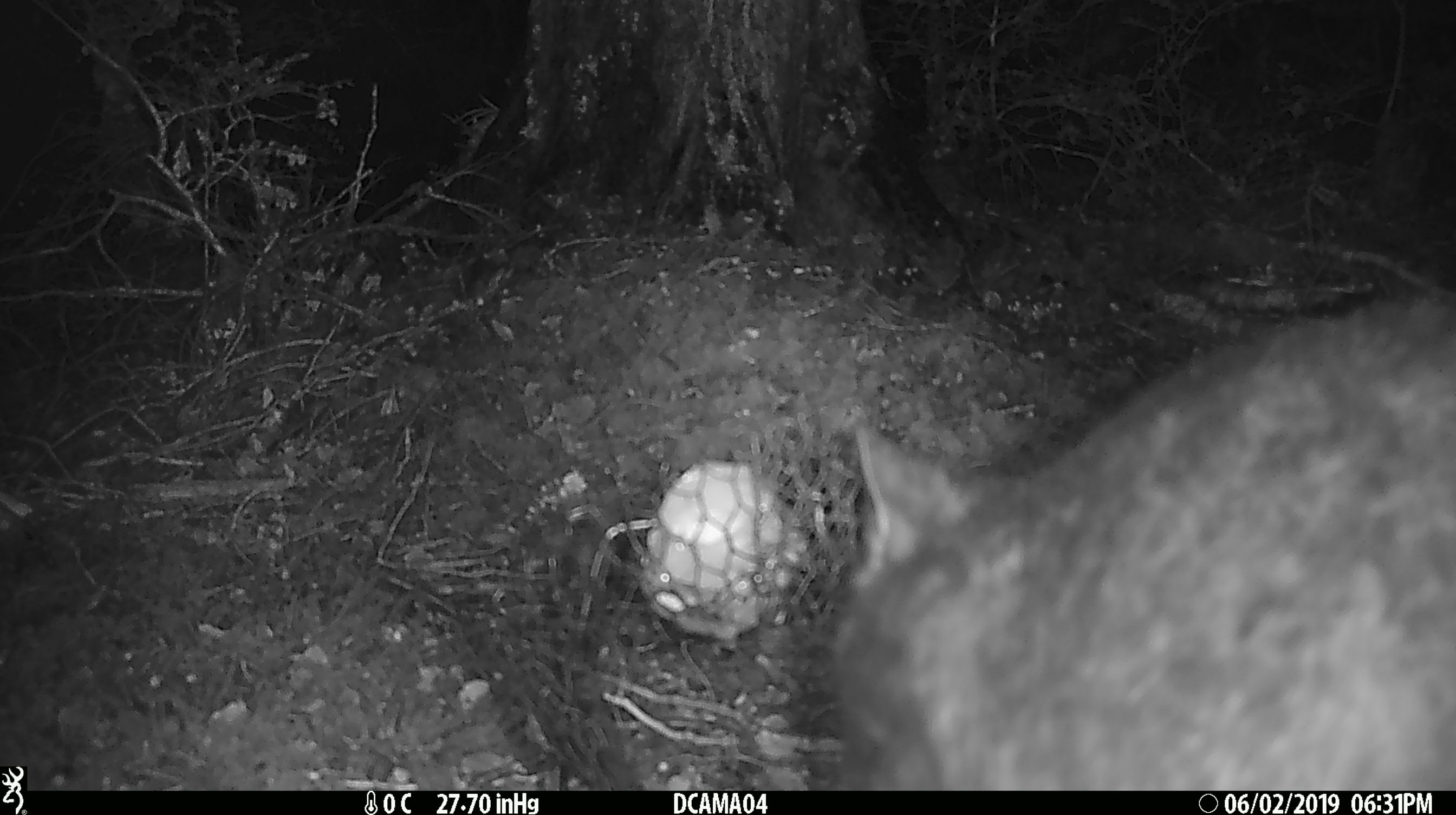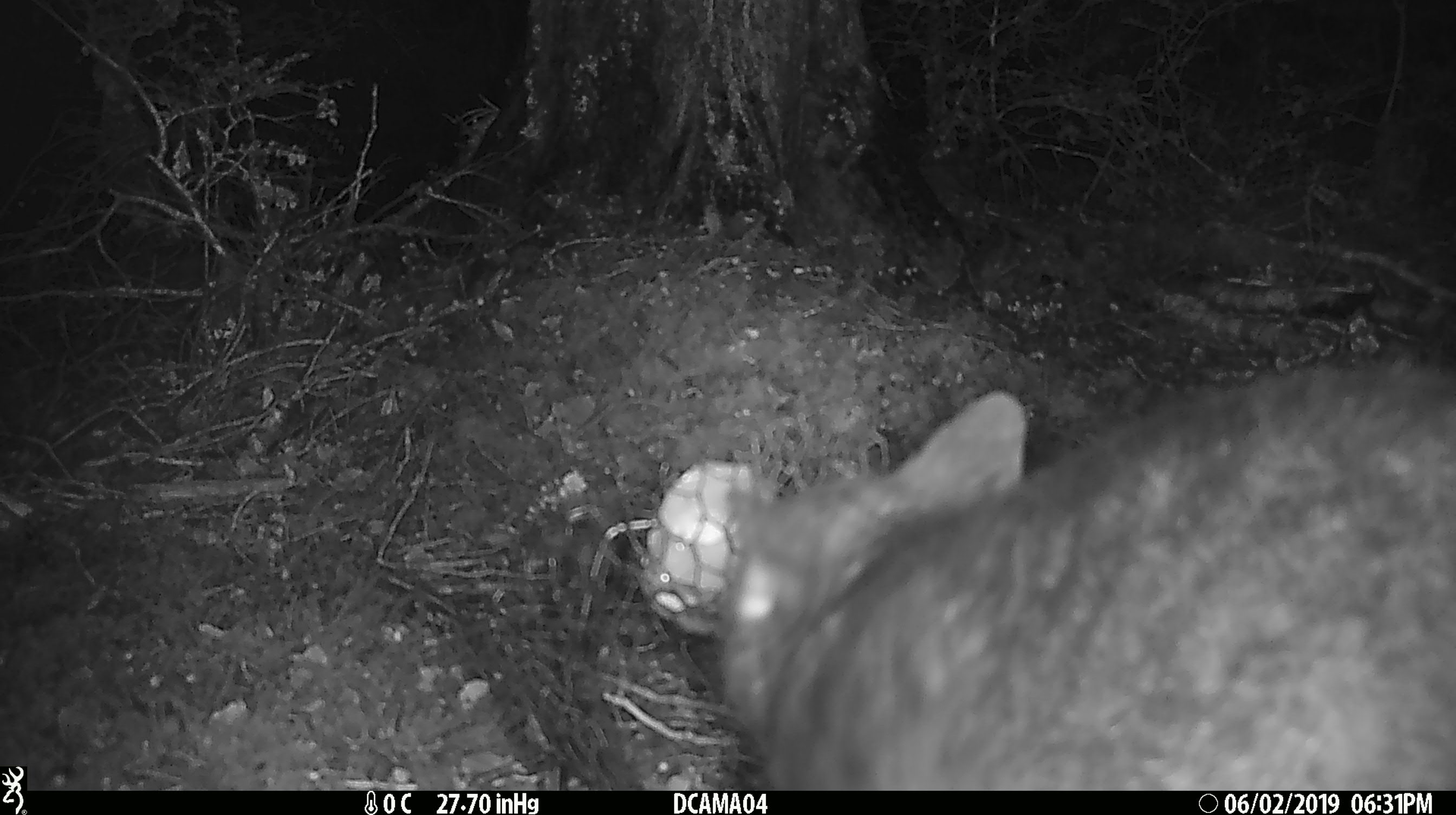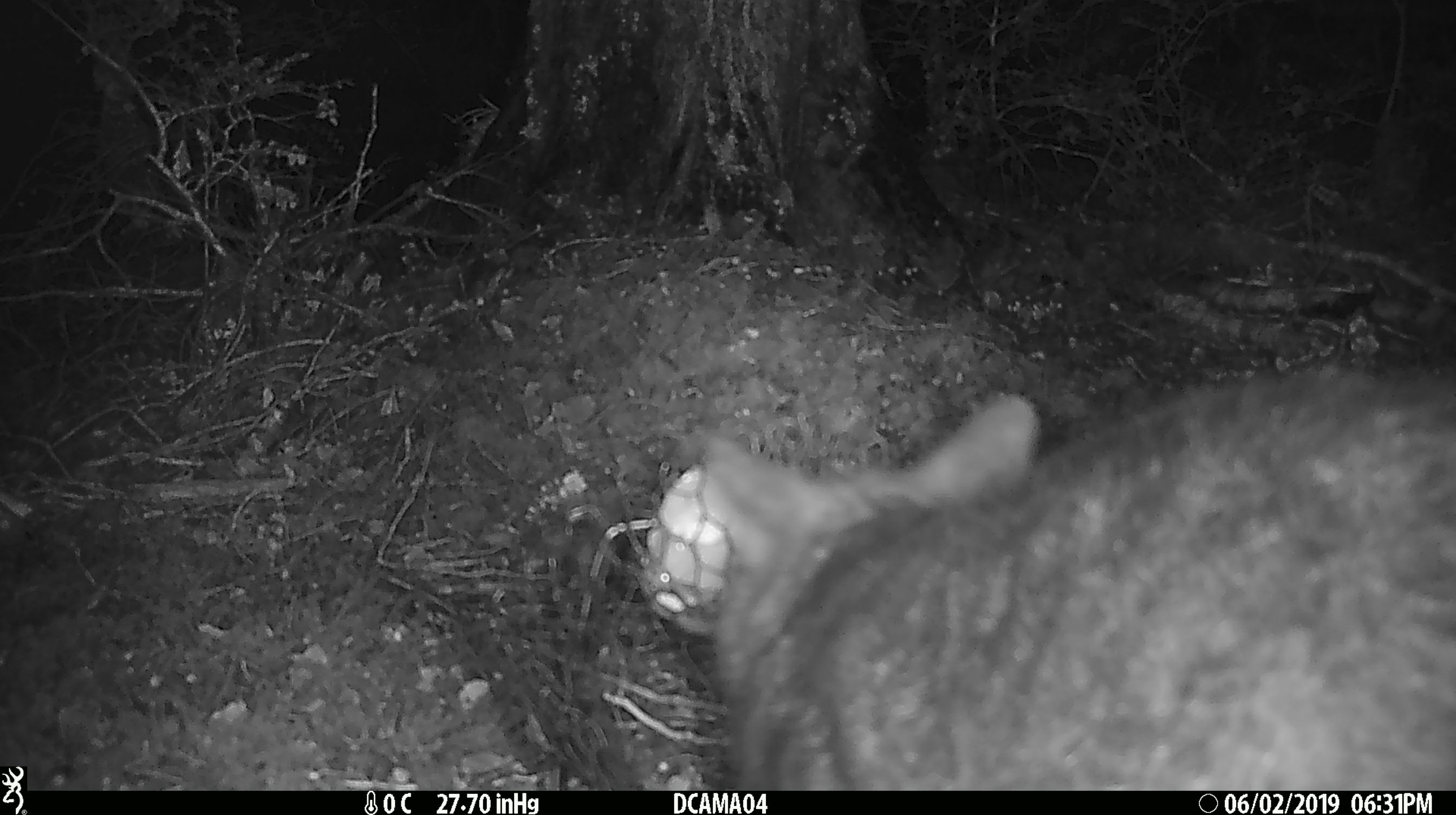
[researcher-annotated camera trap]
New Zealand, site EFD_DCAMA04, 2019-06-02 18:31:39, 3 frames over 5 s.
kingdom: Animalia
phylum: Chordata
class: Mammalia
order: Diprotodontia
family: Phalangeridae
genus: Trichosurus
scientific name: Trichosurus vulpecula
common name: common brushtail possum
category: possum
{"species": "possum (common brushtail possum) (Trichosurus vulpecula)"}